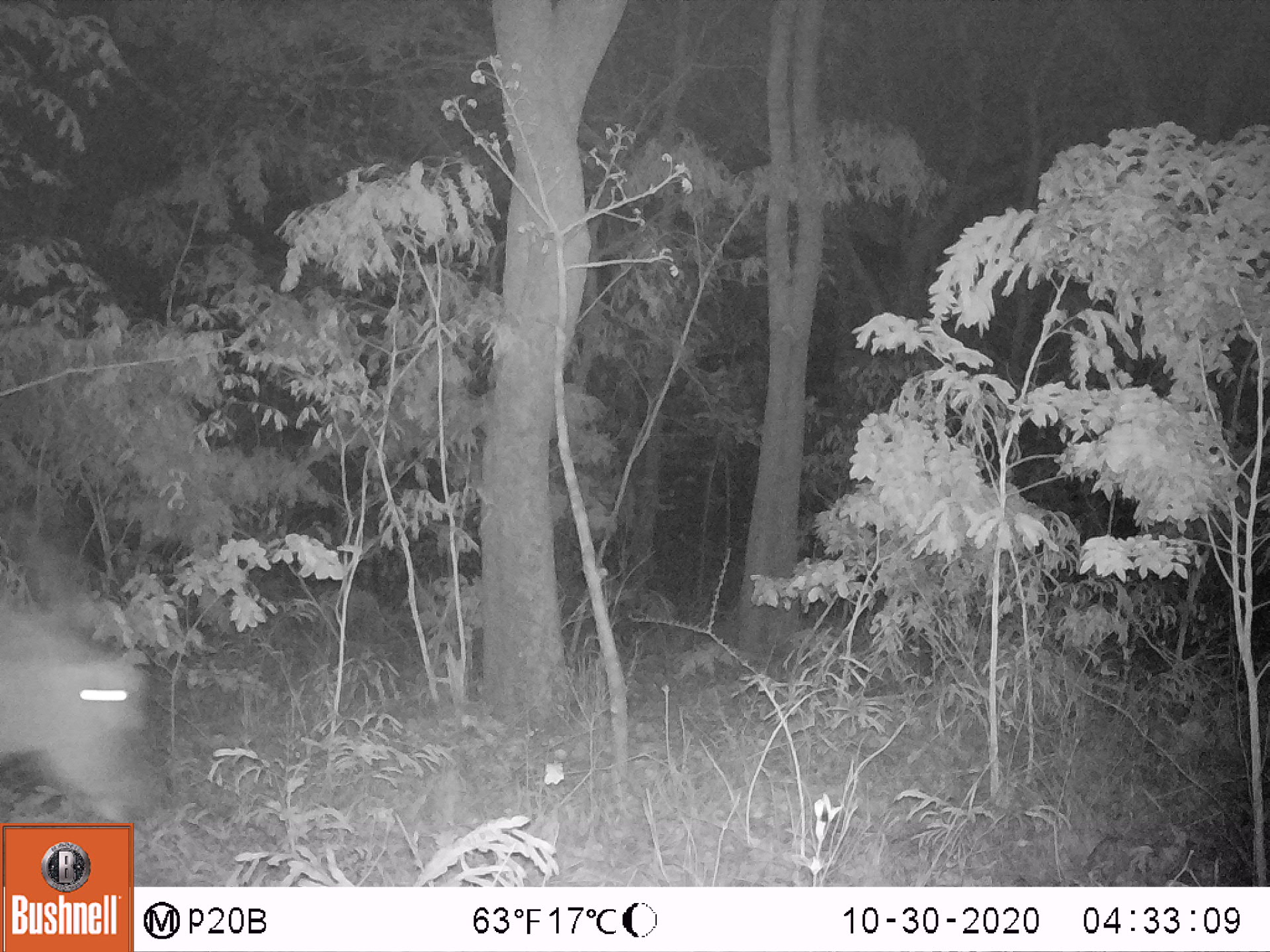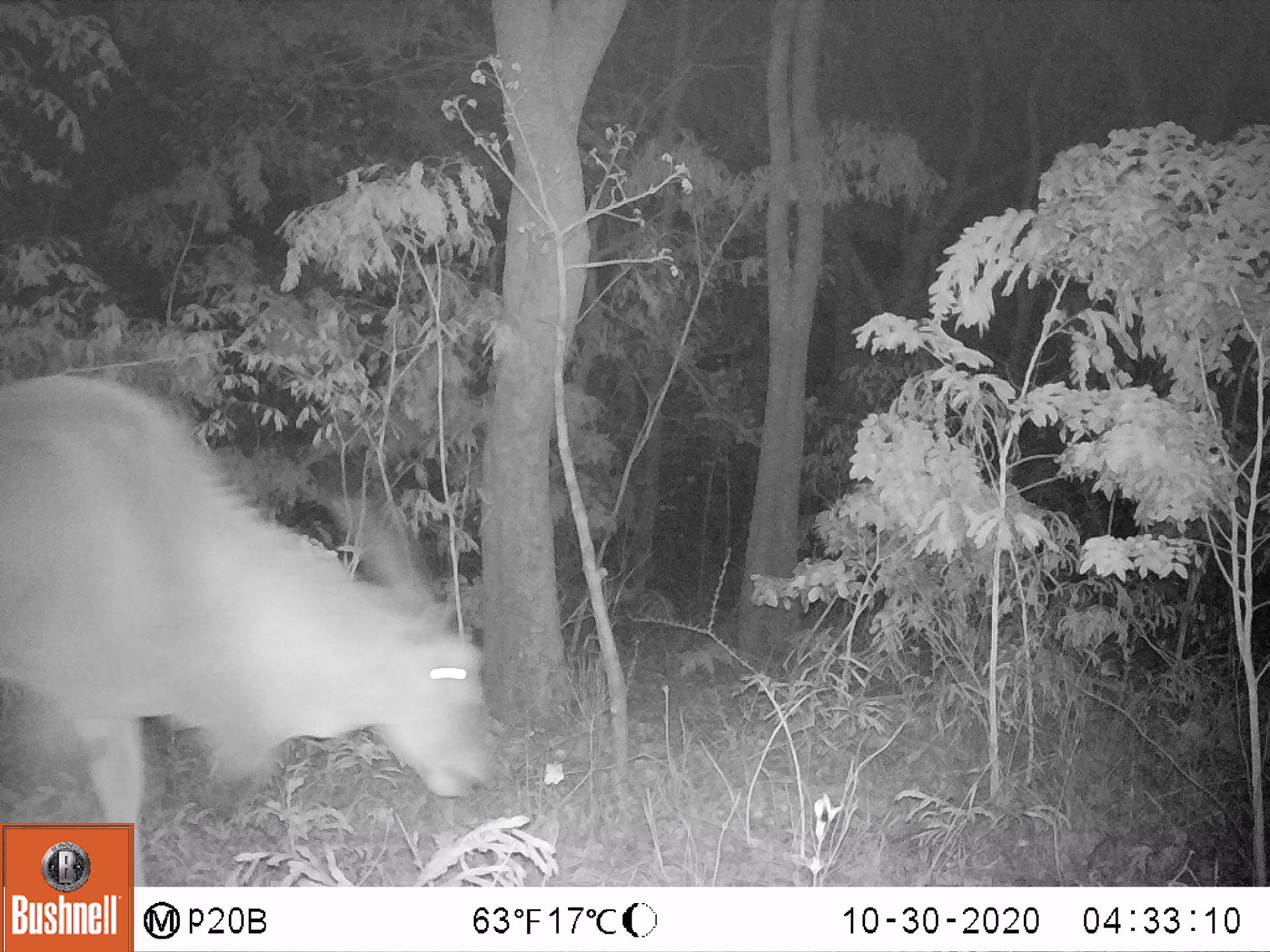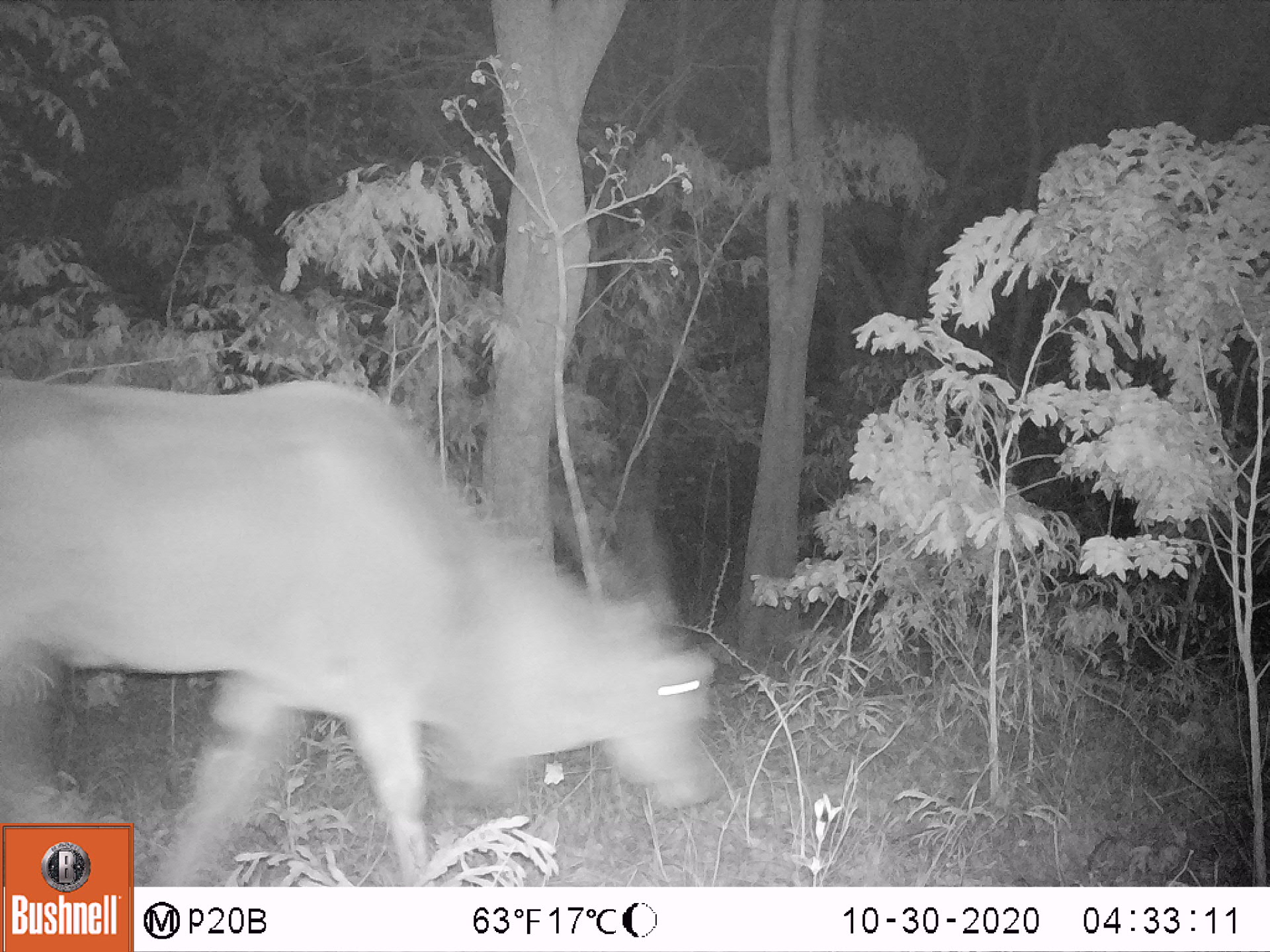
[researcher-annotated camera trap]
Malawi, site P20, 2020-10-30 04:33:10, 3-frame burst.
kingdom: Animalia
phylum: Chordata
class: Mammalia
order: Artiodactyla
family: Bovidae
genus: Tragelaphus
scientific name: Tragelaphus oryx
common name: common eland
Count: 1.